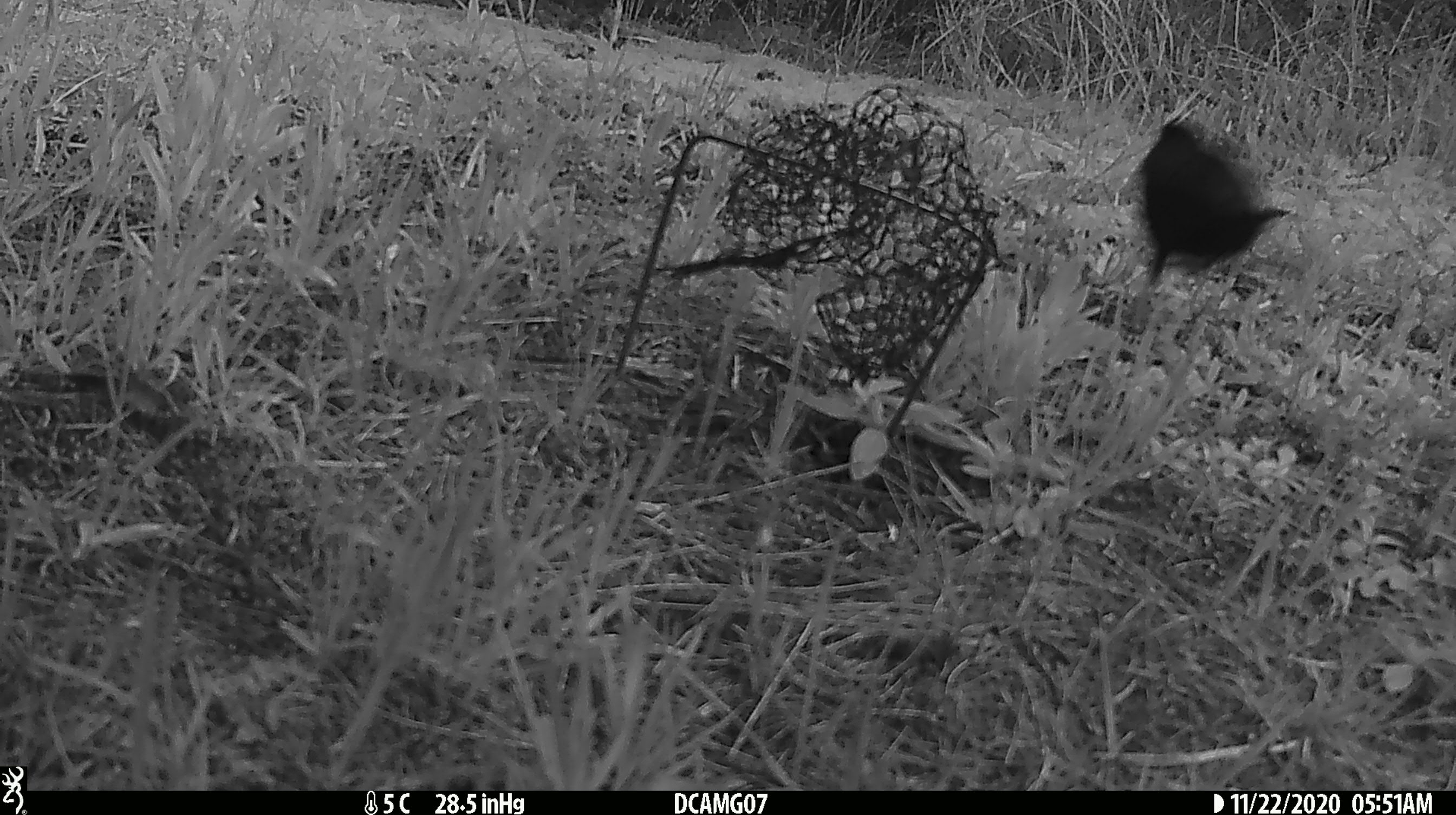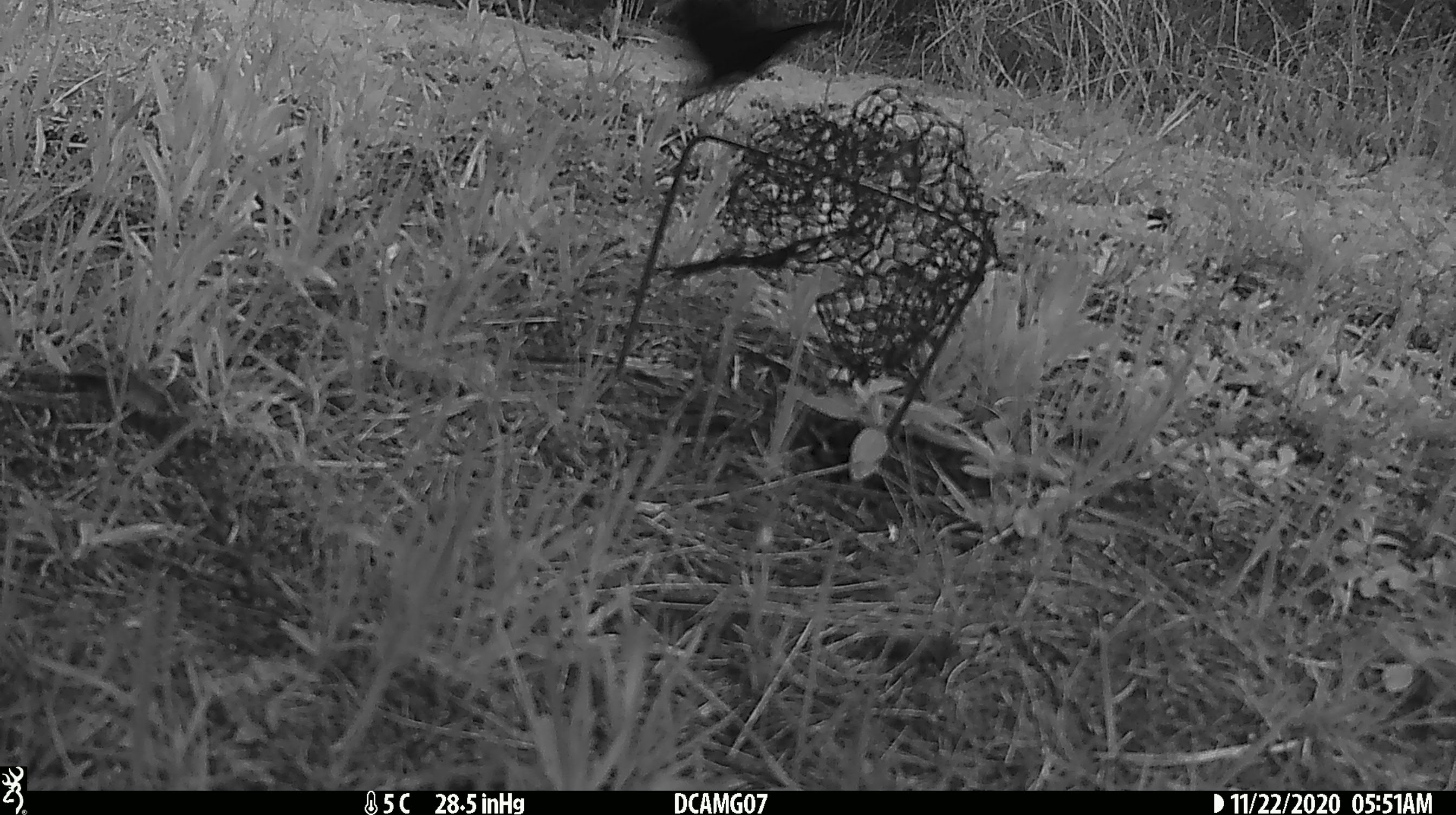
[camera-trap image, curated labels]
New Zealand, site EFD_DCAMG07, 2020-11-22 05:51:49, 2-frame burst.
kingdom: Animalia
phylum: Chordata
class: Aves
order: Passeriformes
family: Turdidae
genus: Turdus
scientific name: Turdus merula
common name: eurasian blackbird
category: blackbird